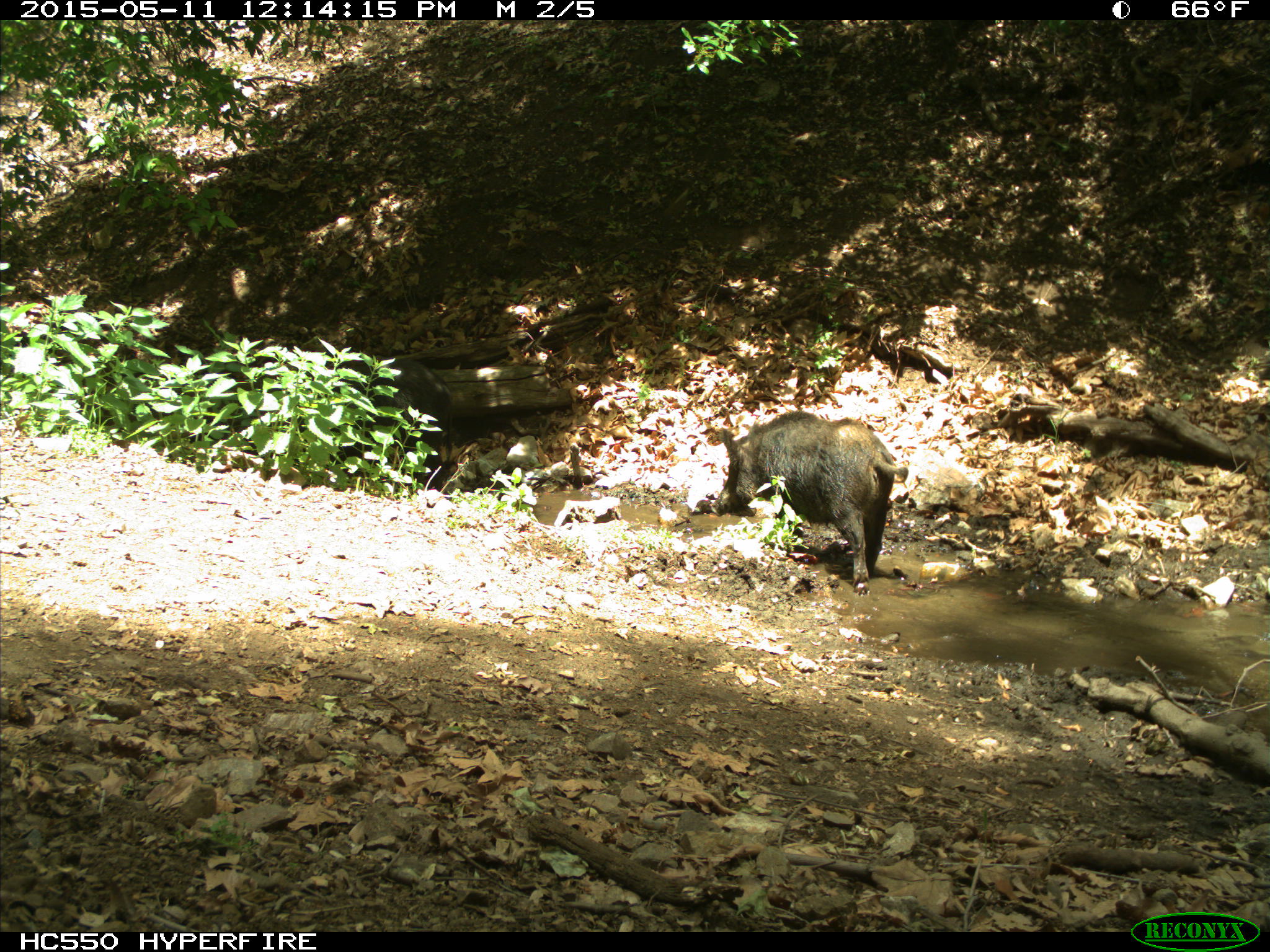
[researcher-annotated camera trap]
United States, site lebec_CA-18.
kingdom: Animalia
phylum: Chordata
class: Mammalia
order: Artiodactyla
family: Suidae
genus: Sus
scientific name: Sus scrofa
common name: wild boar